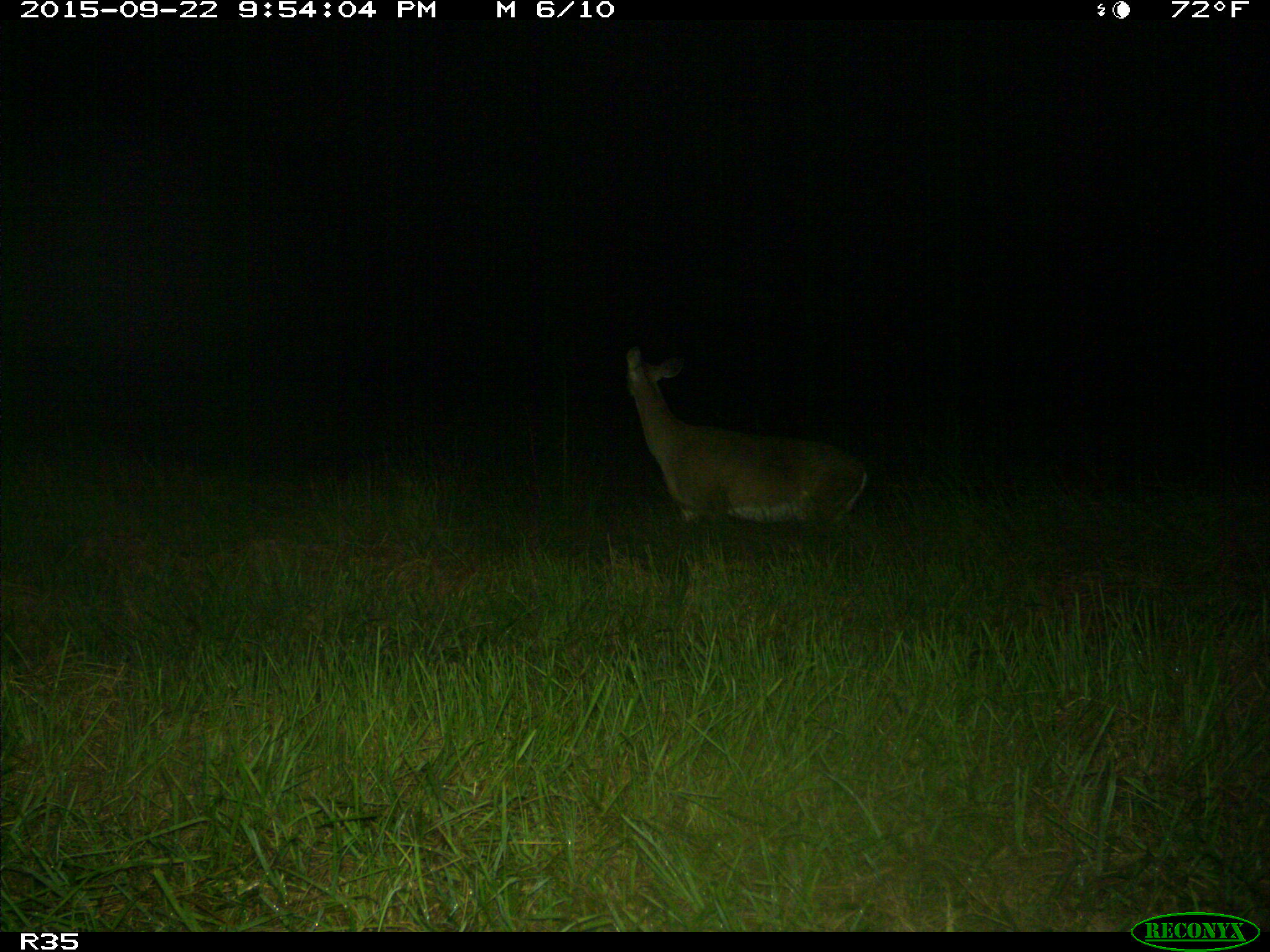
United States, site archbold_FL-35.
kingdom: Animalia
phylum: Chordata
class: Mammalia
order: Artiodactyla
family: Cervidae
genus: Odocoileus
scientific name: Odocoileus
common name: deer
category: unidentified deer